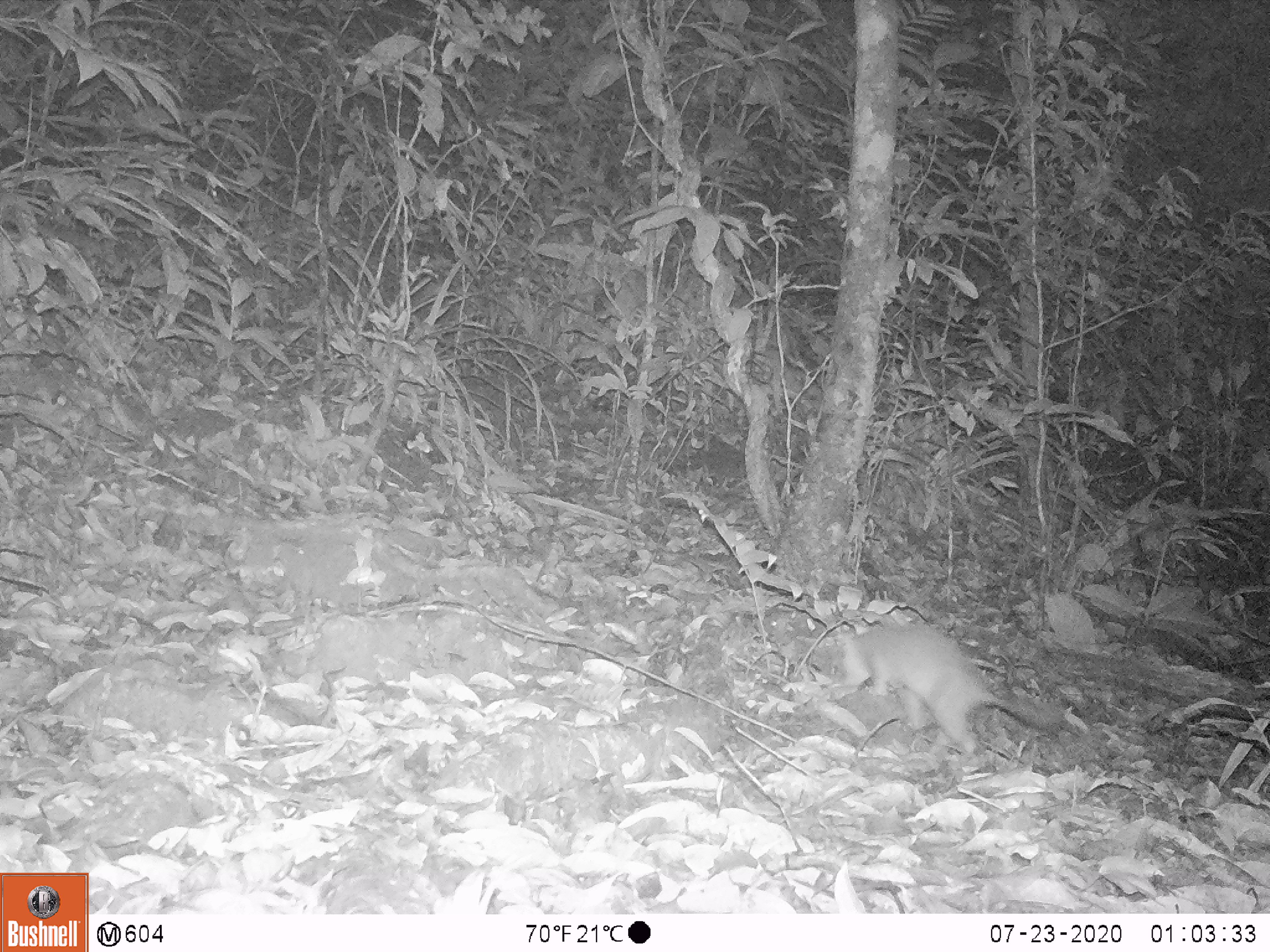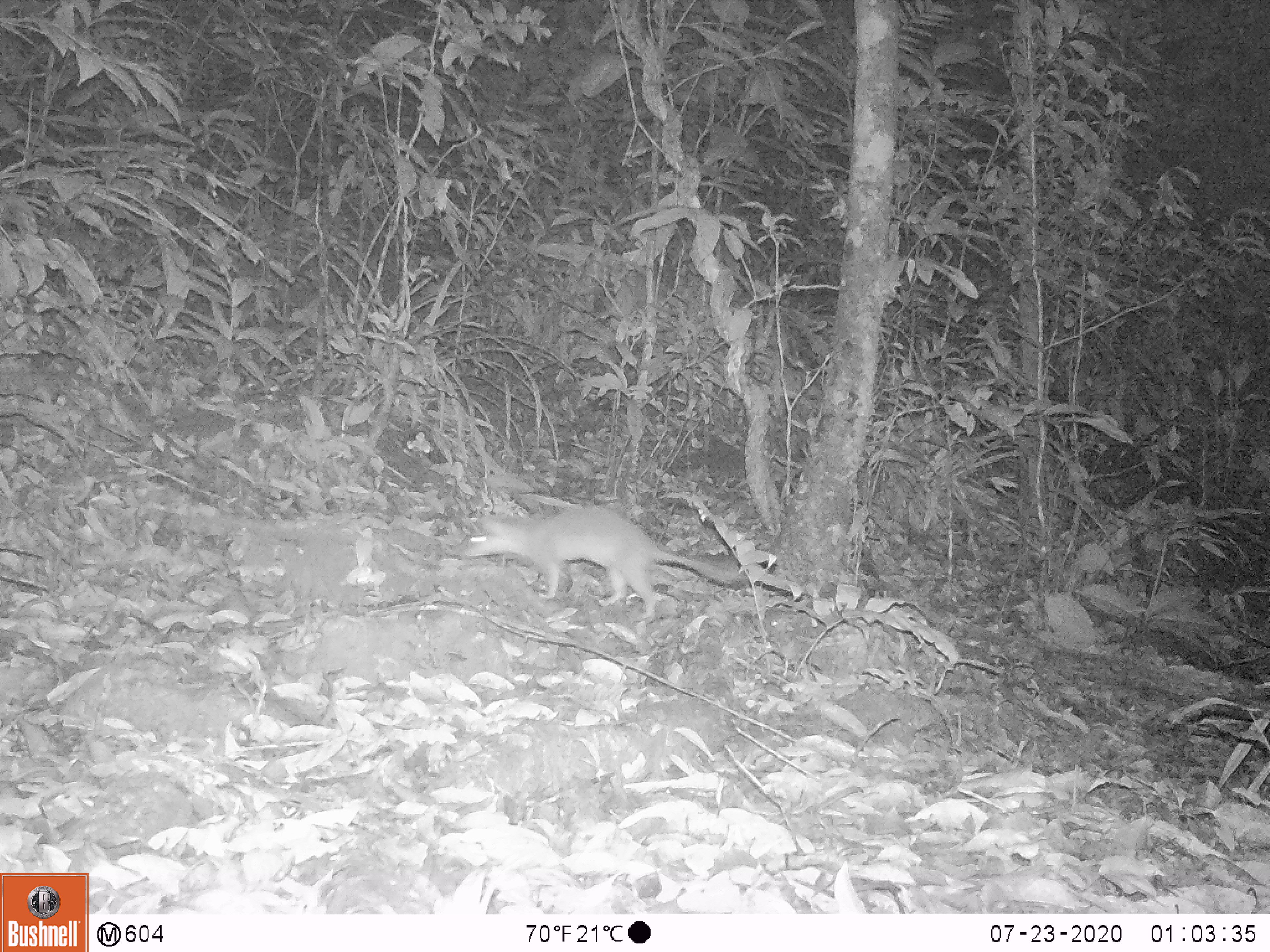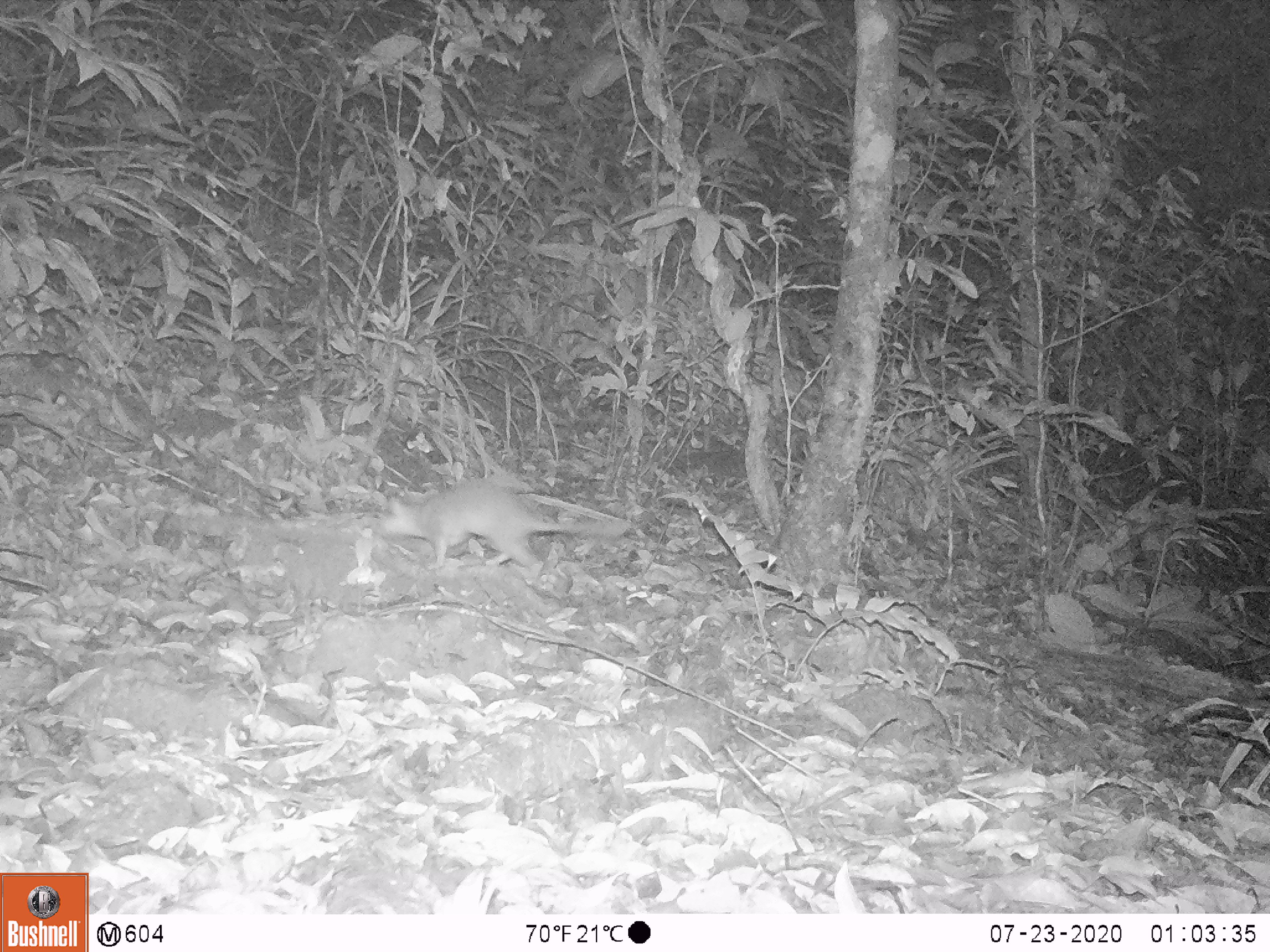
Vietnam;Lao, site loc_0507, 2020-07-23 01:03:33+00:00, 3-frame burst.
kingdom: Animalia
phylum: Chordata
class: Mammalia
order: Carnivora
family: Mustelidae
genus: Melogale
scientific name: Melogale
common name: ferret badger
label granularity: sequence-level